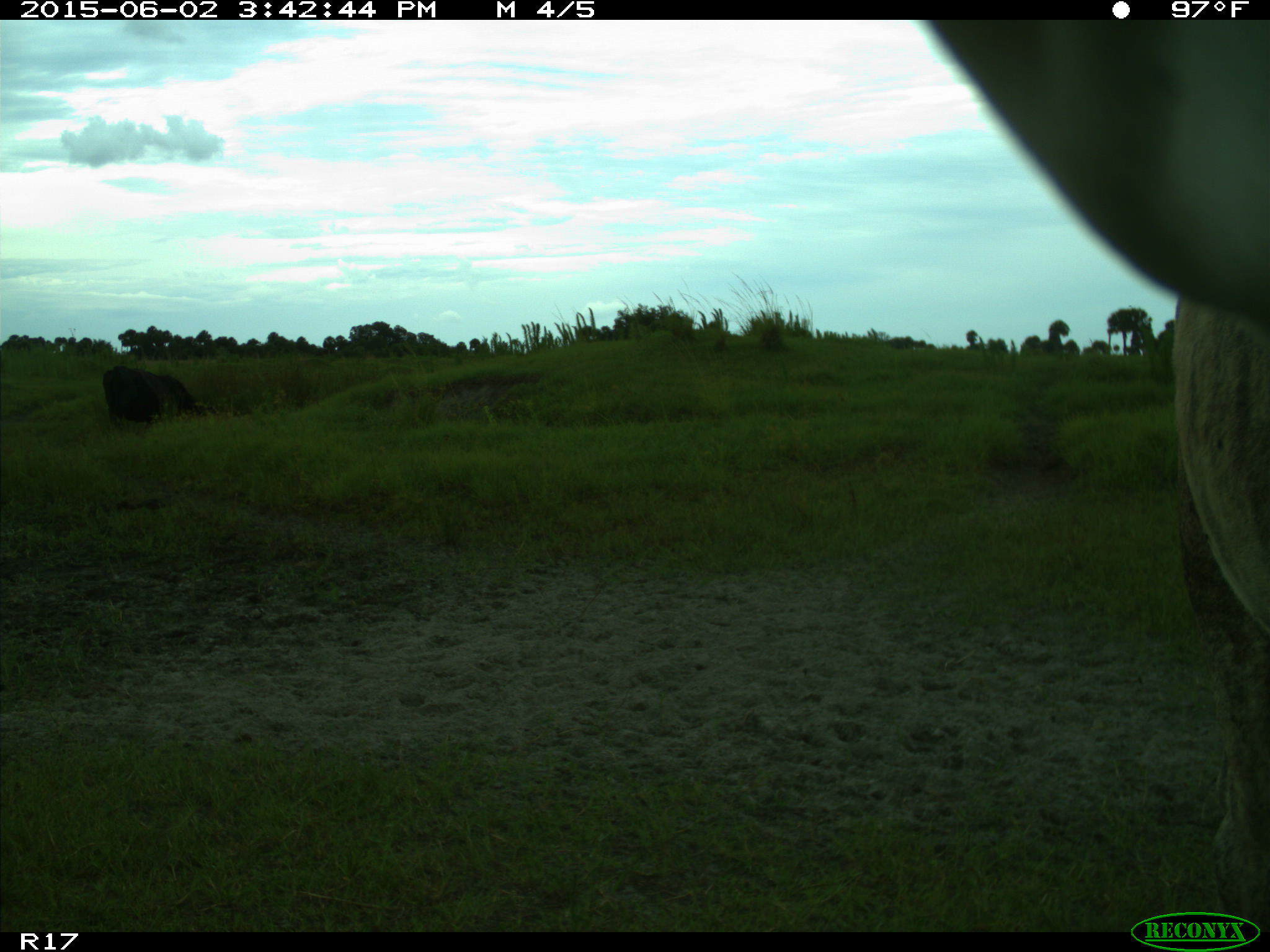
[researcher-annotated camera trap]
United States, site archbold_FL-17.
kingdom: Animalia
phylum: Chordata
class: Mammalia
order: Artiodactyla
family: Bovidae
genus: Bos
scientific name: Bos taurus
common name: domestic cow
Bos taurus (domestic cow).